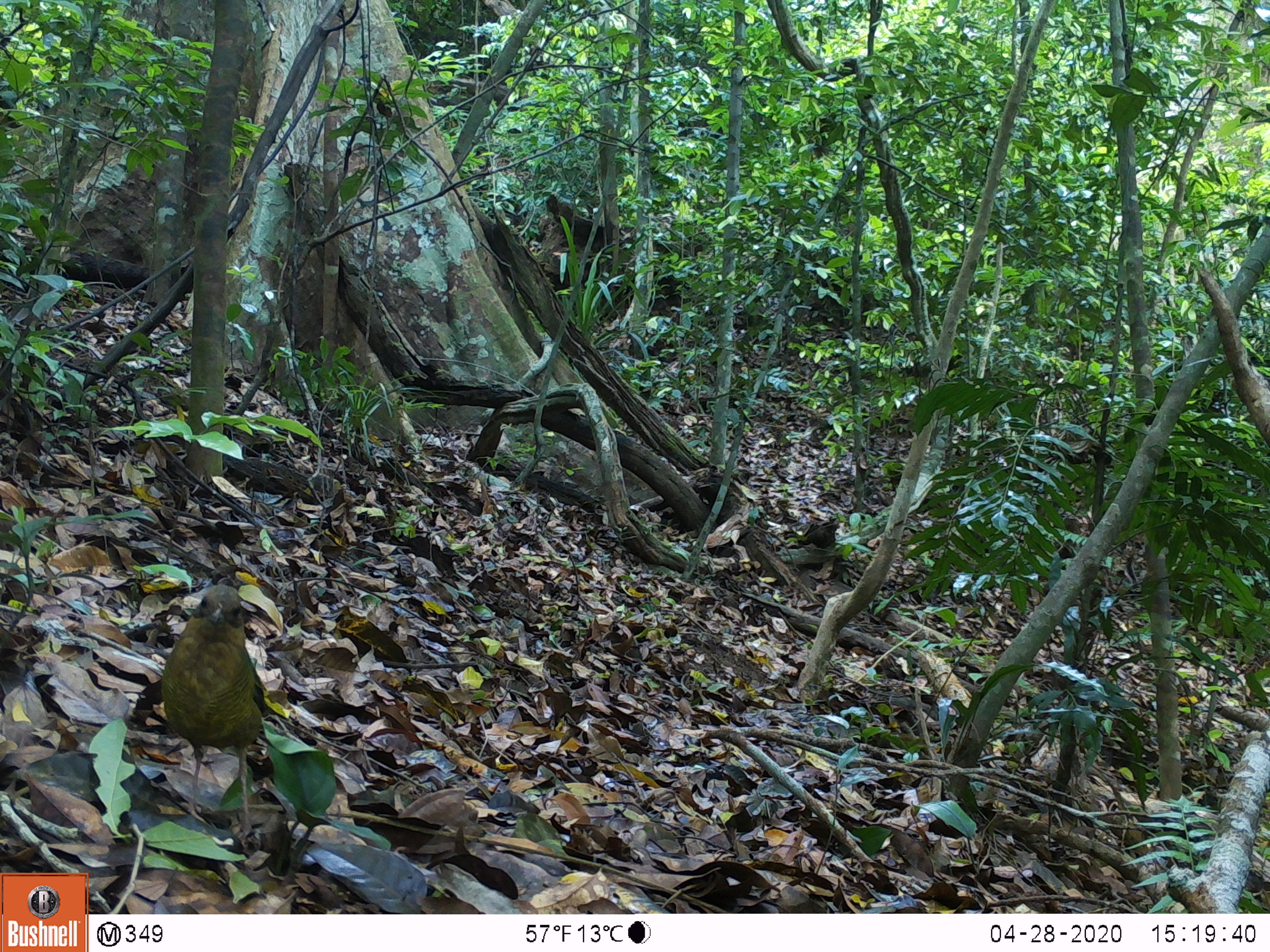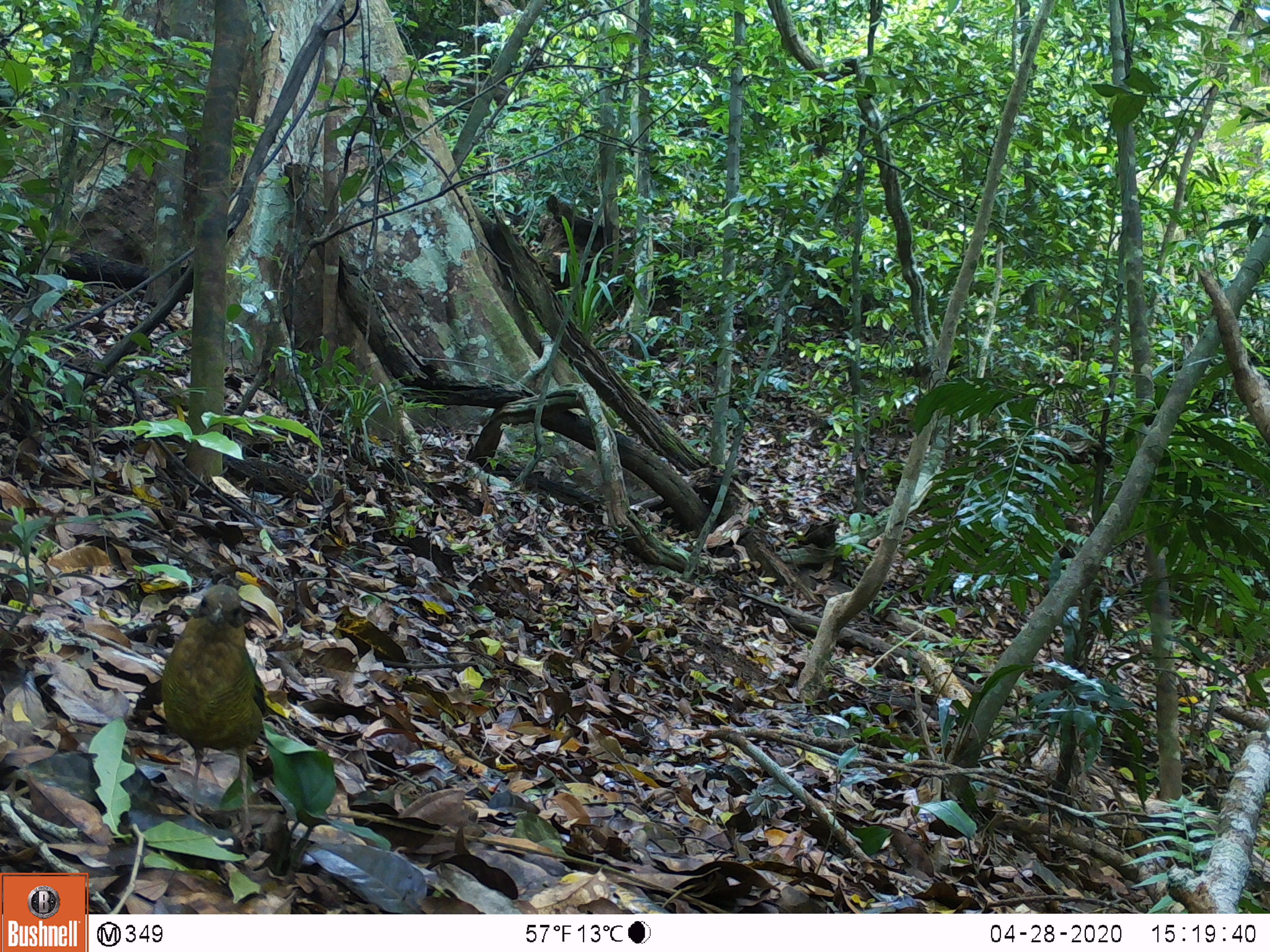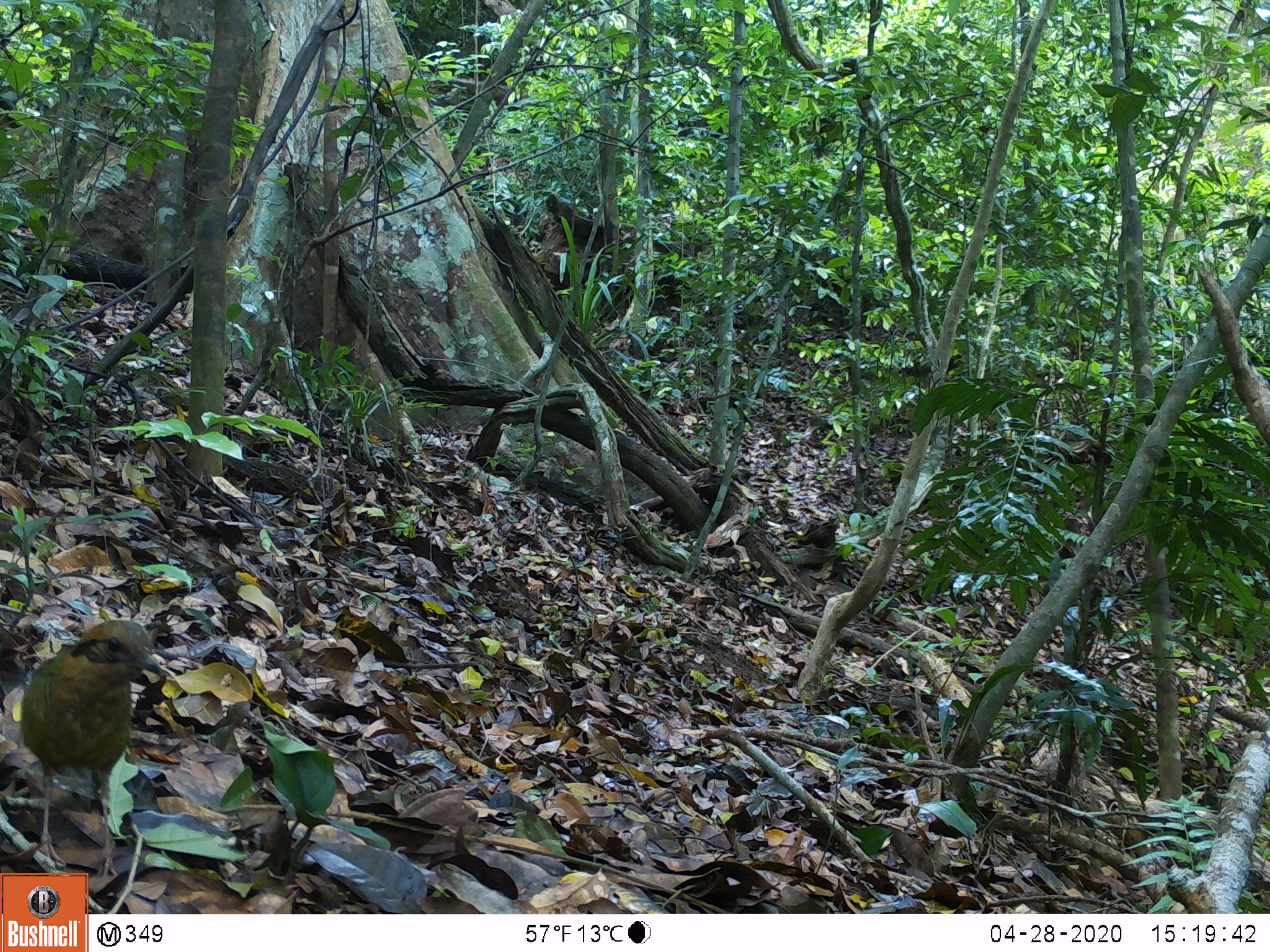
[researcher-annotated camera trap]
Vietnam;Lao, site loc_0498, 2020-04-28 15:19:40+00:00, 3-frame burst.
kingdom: Animalia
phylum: Chordata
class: Aves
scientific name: Aves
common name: bird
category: unidentified bird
Unidentified bird (bird) (Aves). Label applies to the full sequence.